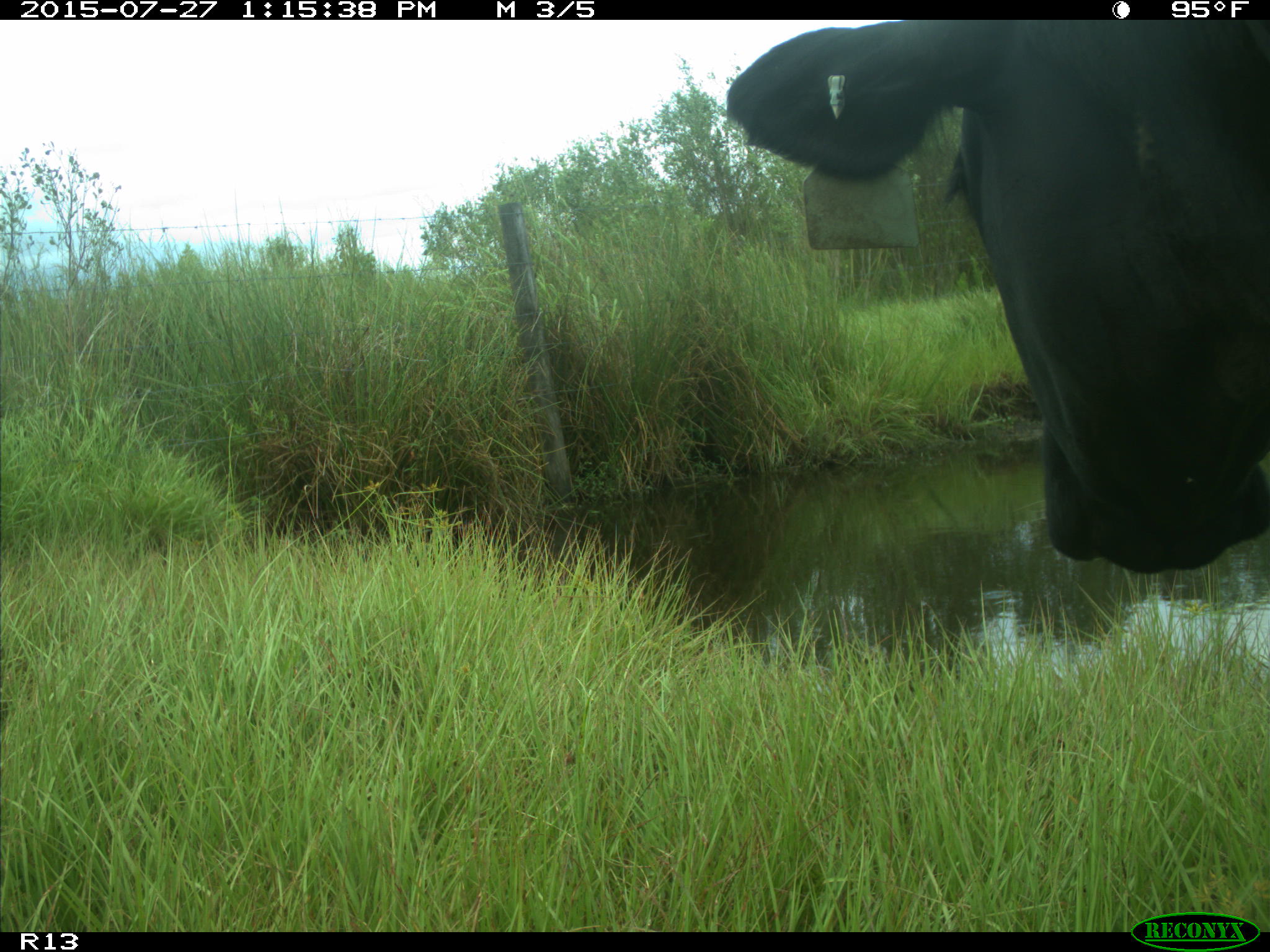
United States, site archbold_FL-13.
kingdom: Animalia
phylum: Chordata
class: Mammalia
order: Artiodactyla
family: Bovidae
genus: Bos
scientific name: Bos taurus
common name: domestic cow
Bos taurus (domestic cow).